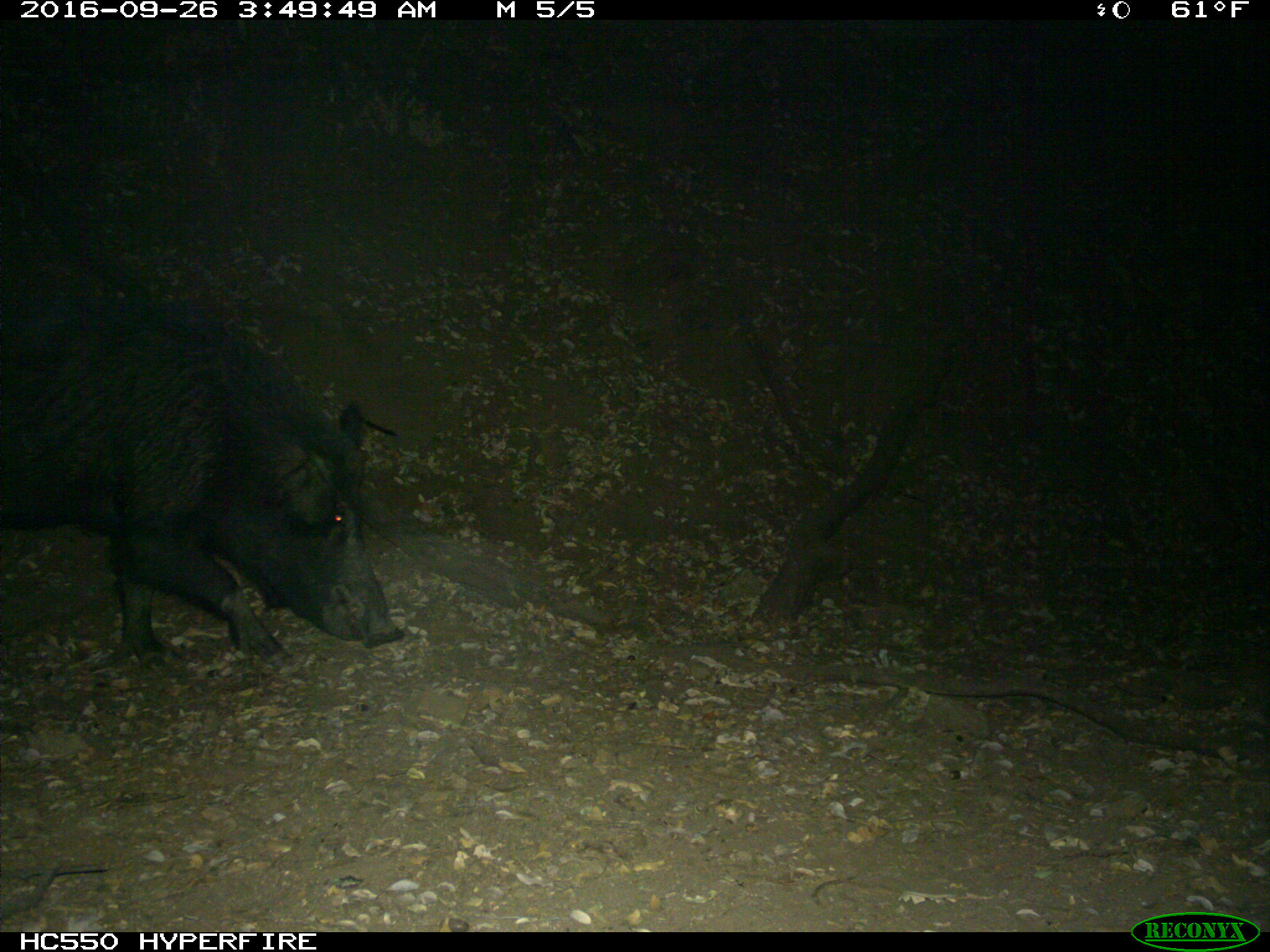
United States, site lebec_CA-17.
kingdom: Animalia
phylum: Chordata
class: Mammalia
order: Artiodactyla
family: Suidae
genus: Sus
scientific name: Sus scrofa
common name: wild boar